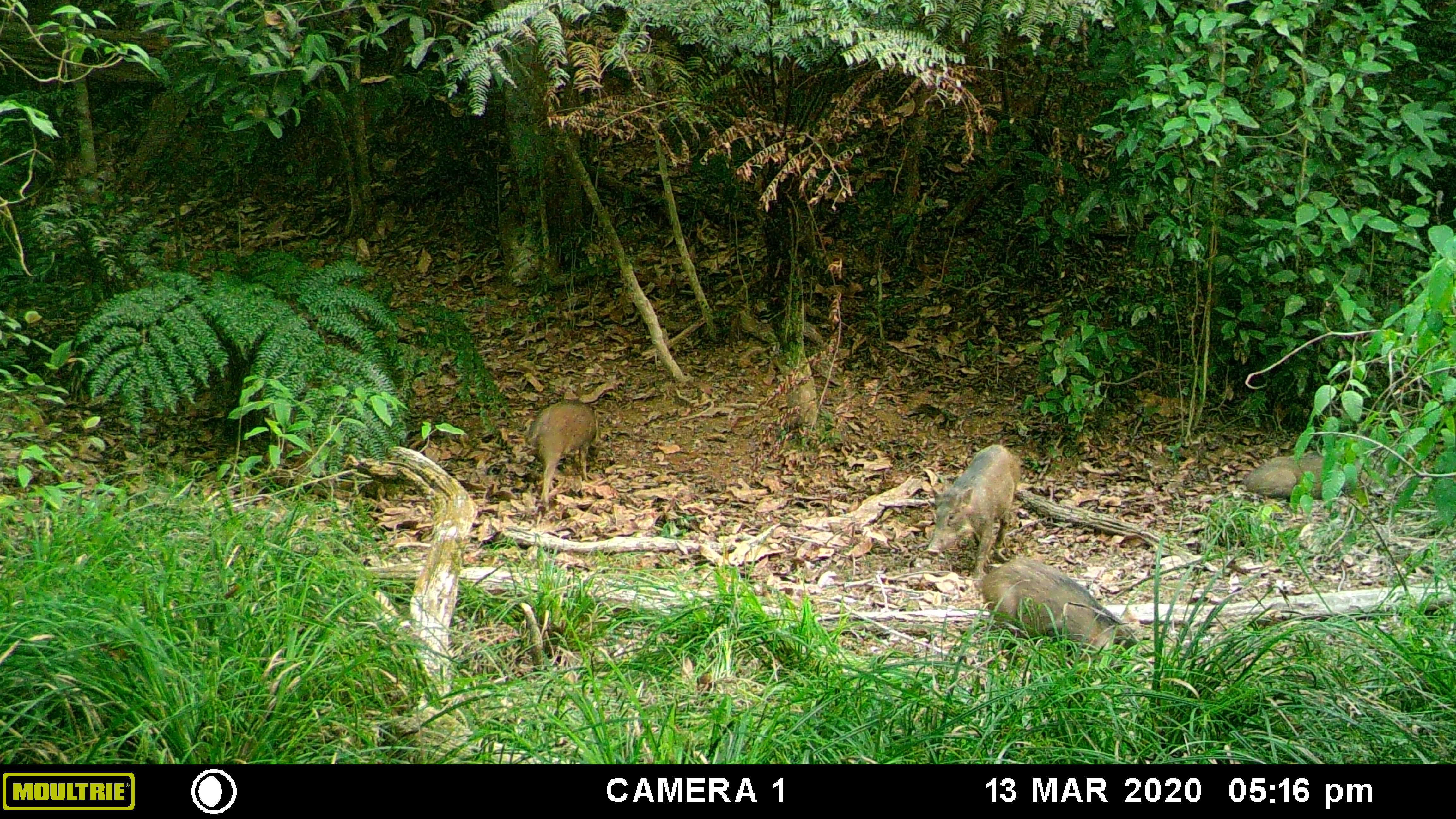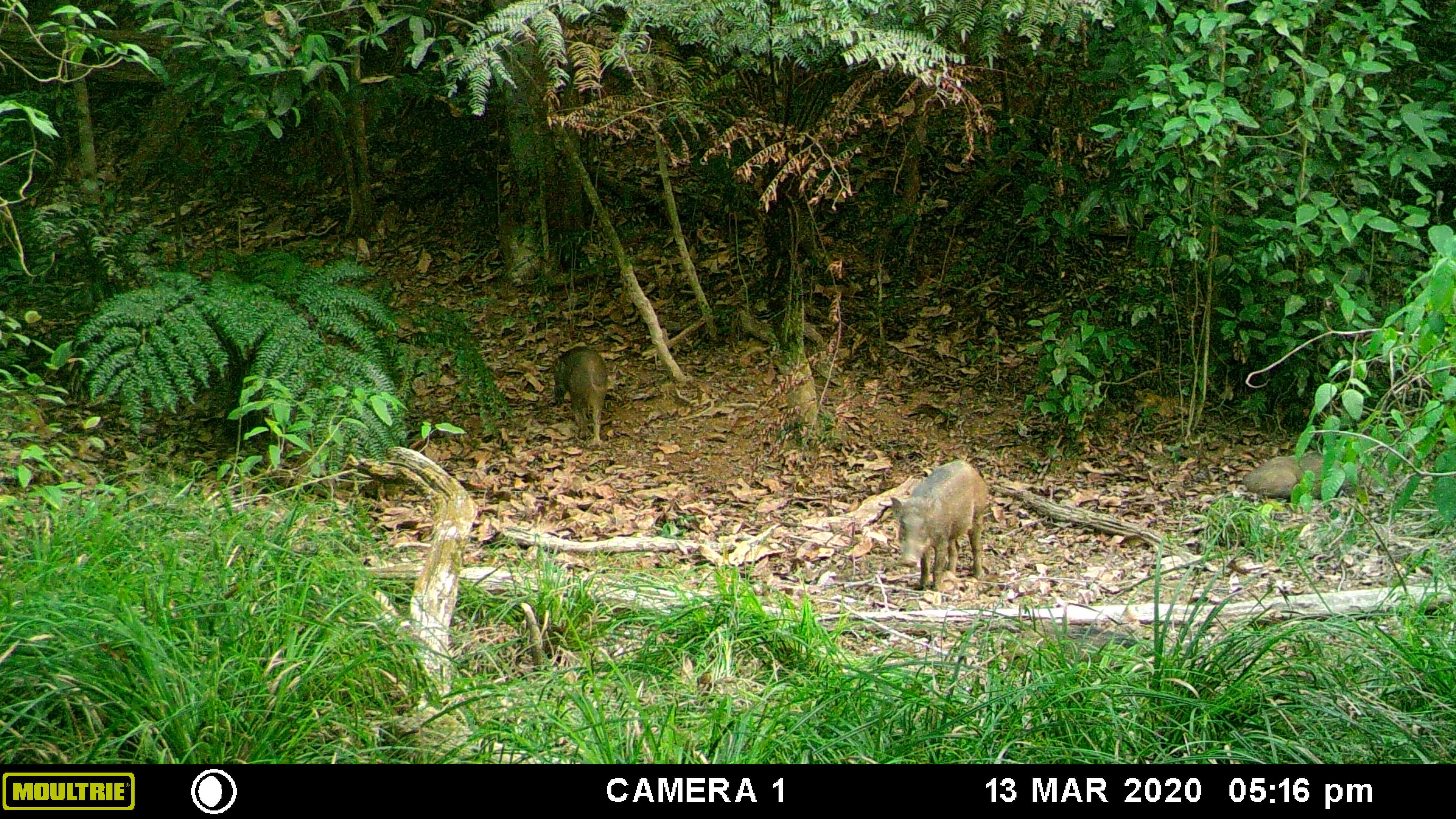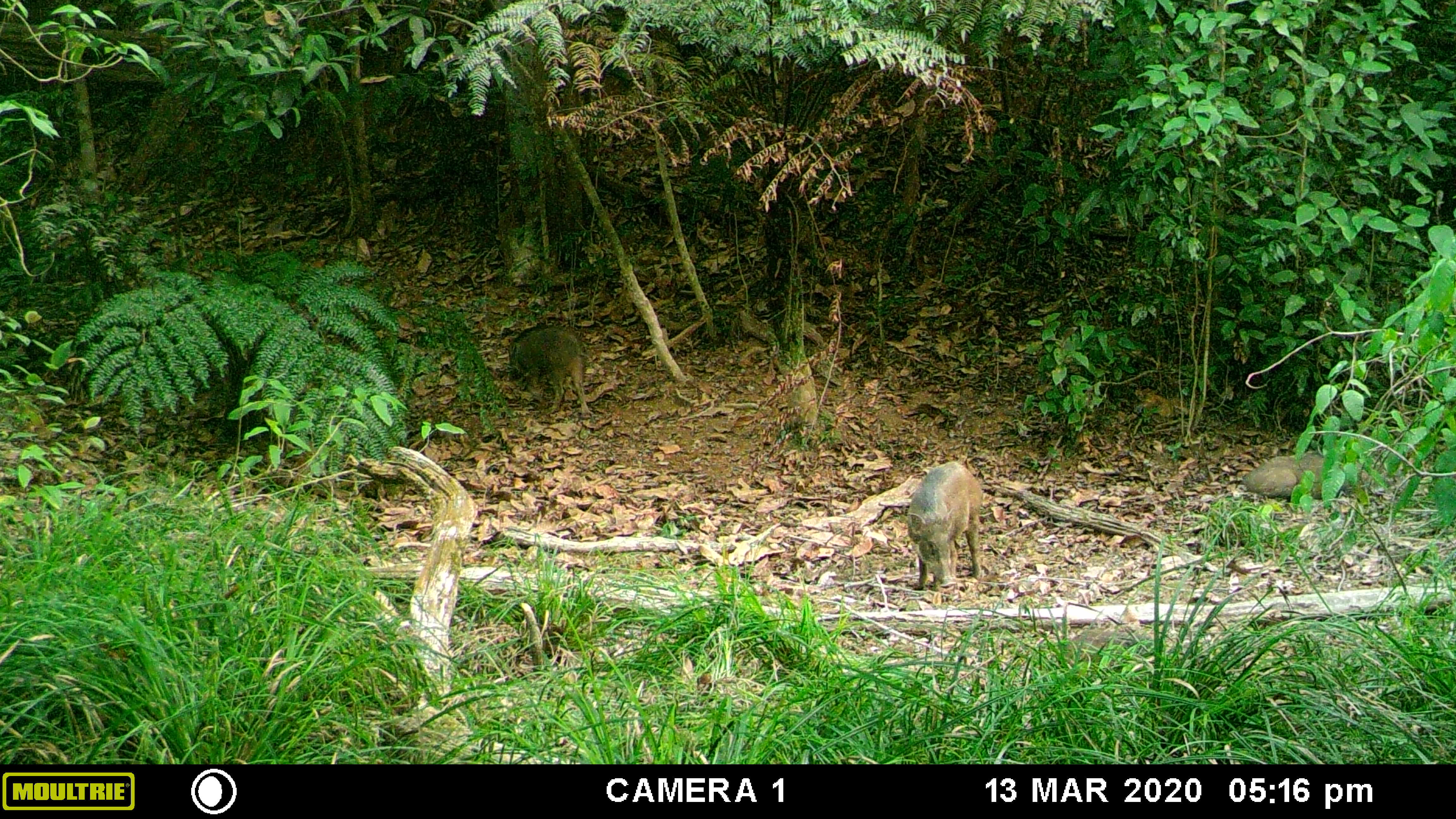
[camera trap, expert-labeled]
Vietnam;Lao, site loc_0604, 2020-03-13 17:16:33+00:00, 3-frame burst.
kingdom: Animalia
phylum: Chordata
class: Mammalia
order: Artiodactyla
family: Suidae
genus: Sus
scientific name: Sus scrofa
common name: eurasian wild pig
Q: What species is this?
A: Eurasian wild pig (Sus scrofa).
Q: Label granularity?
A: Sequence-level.